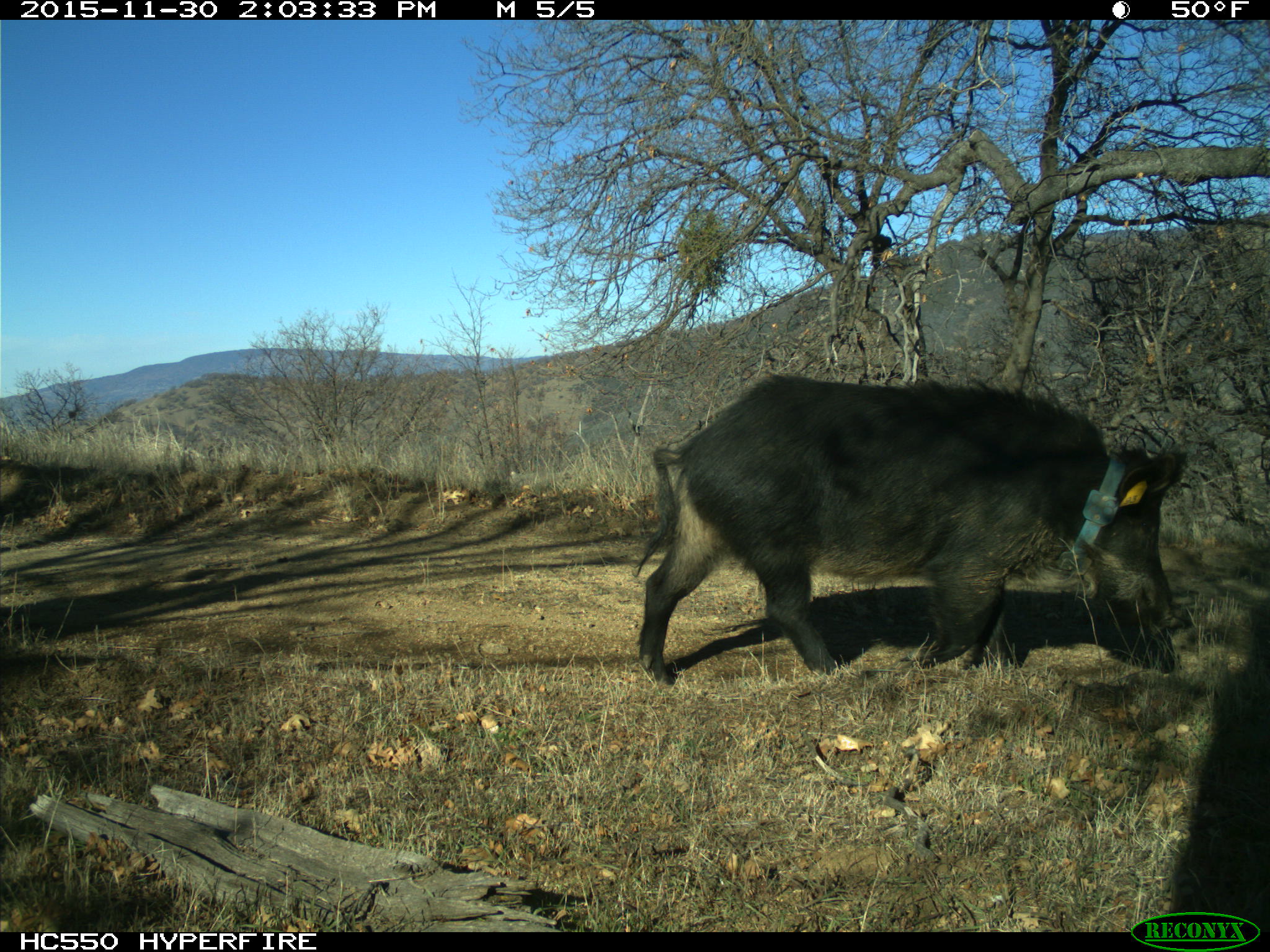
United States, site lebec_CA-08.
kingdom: Animalia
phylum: Chordata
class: Mammalia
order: Artiodactyla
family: Suidae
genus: Sus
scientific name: Sus scrofa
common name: wild boar